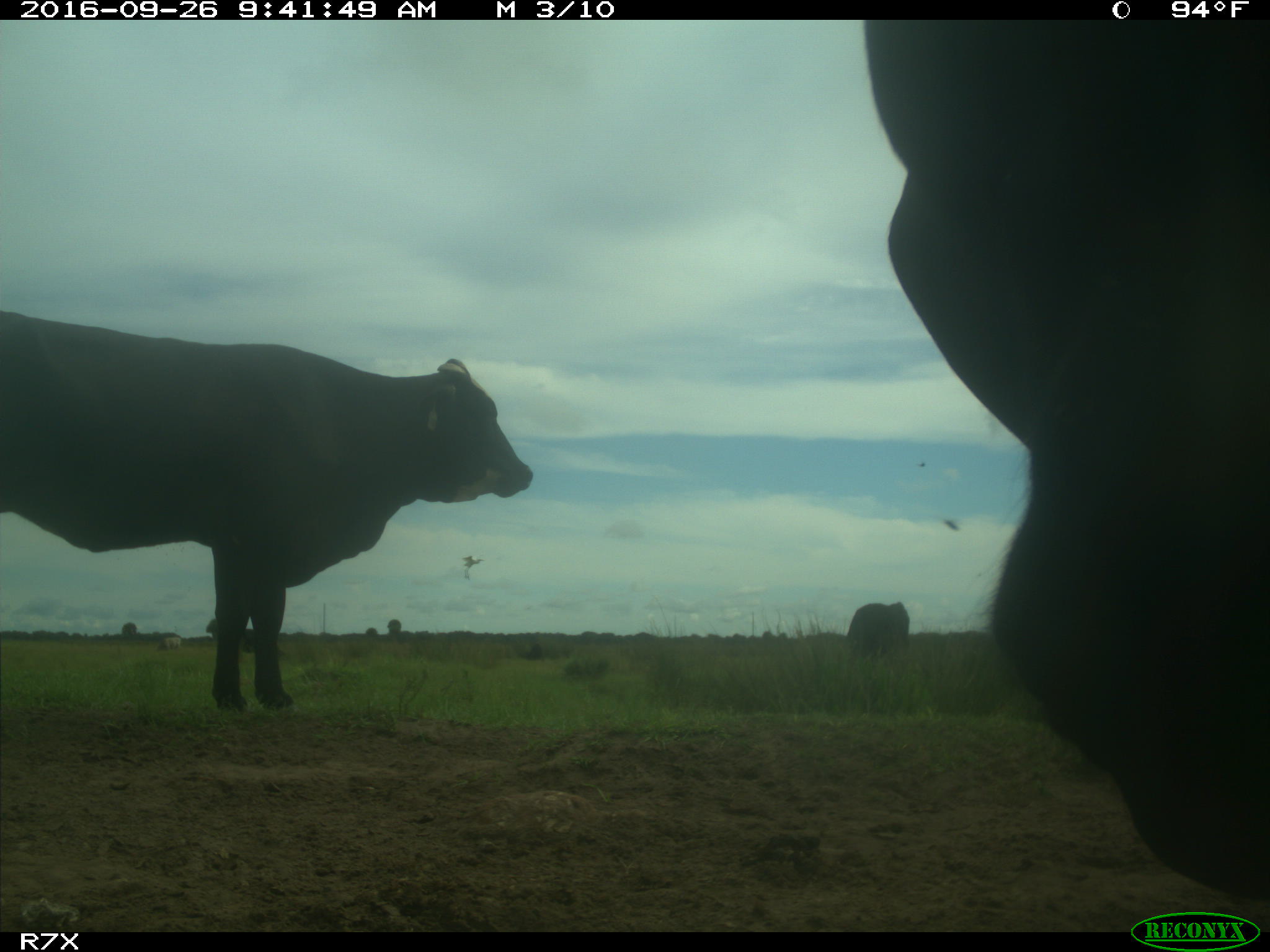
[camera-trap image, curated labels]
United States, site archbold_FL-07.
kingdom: Animalia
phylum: Chordata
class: Mammalia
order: Artiodactyla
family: Bovidae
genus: Bos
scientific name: Bos taurus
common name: domestic cow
Bos taurus (domestic cow).